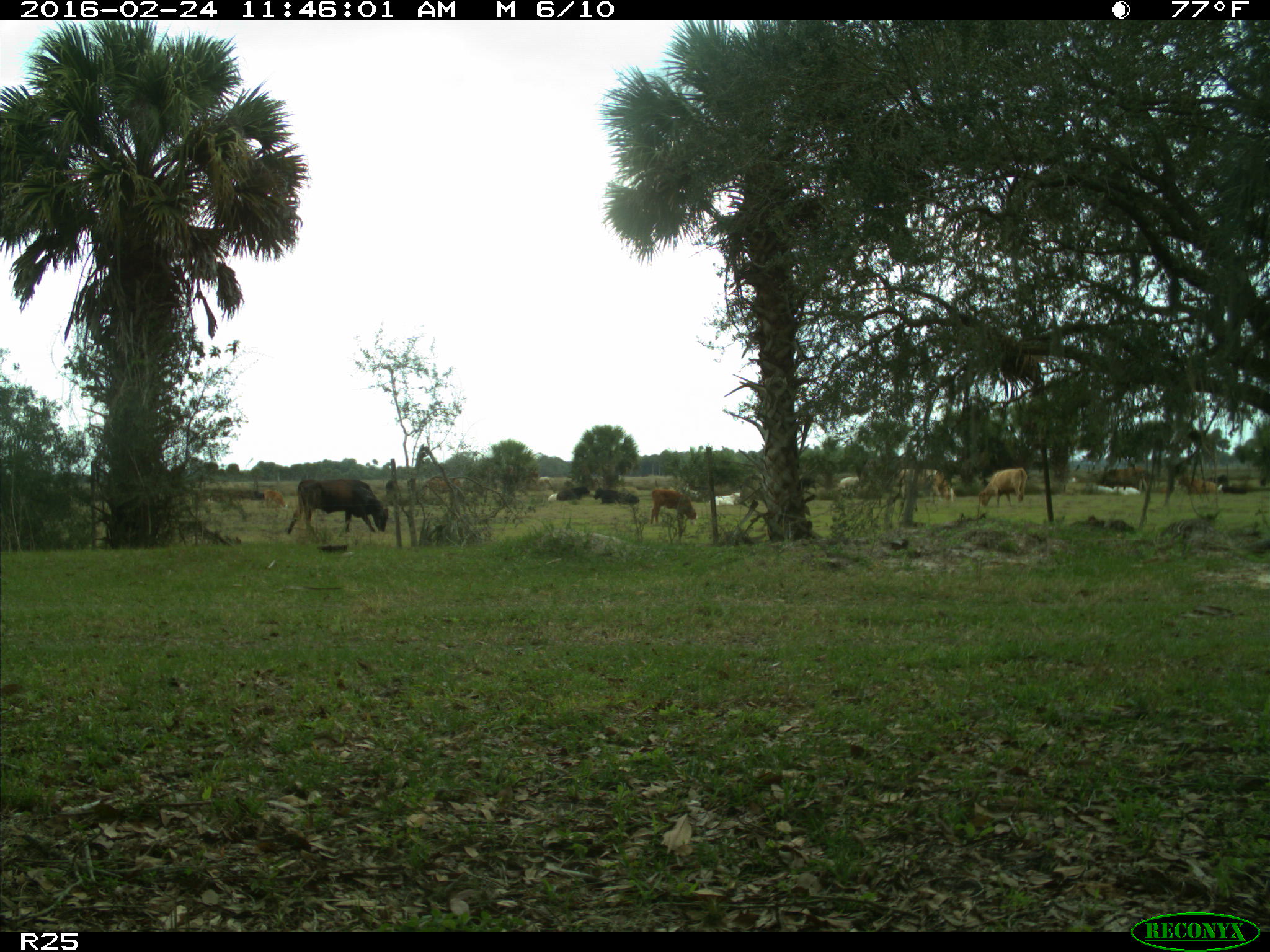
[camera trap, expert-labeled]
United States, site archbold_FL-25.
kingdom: Animalia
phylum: Chordata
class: Mammalia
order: Artiodactyla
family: Bovidae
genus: Bos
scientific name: Bos taurus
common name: domestic cow